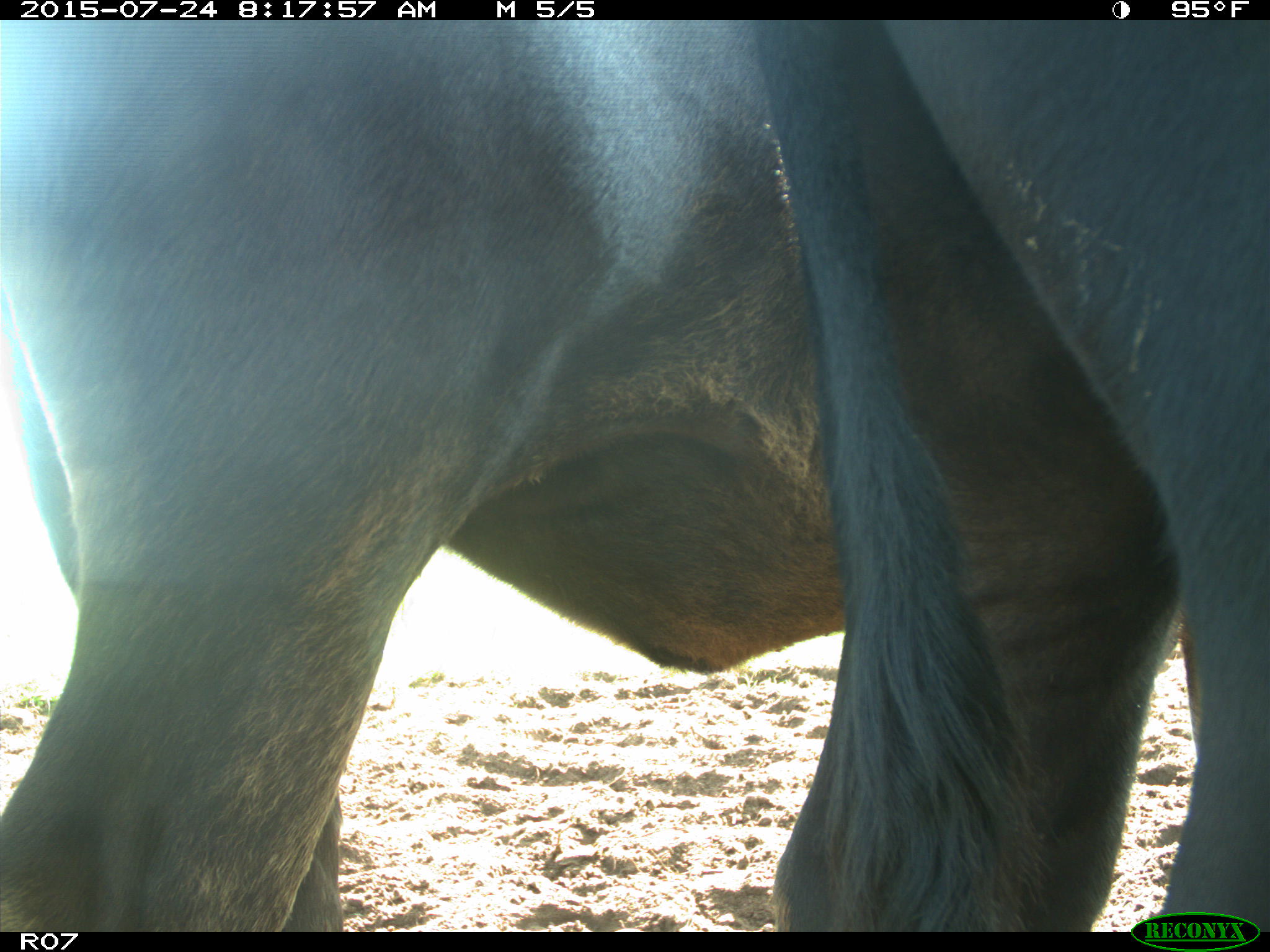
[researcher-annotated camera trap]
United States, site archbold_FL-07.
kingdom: Animalia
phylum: Chordata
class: Mammalia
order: Artiodactyla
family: Bovidae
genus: Bos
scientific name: Bos taurus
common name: domestic cow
Bos taurus (domestic cow).